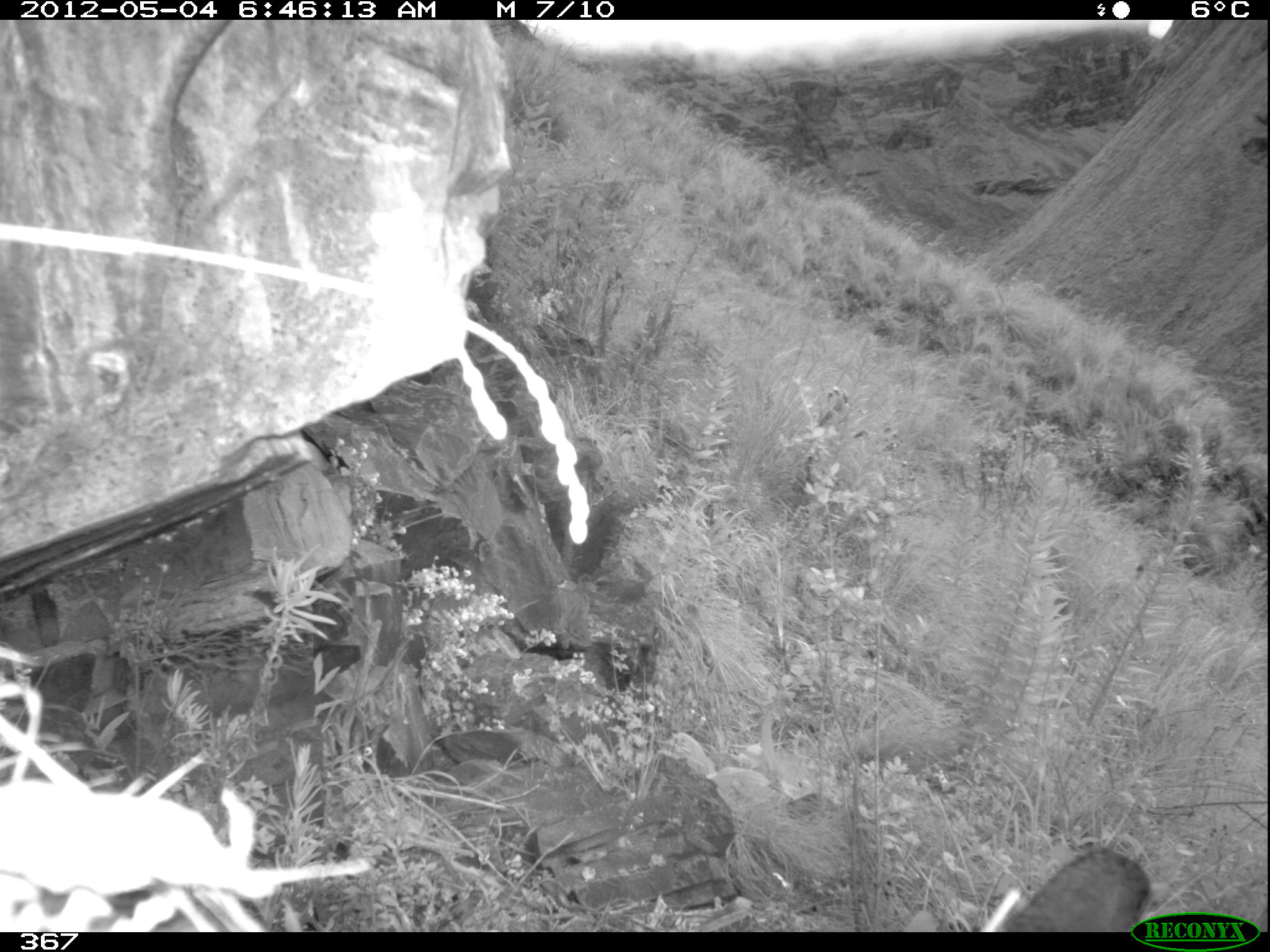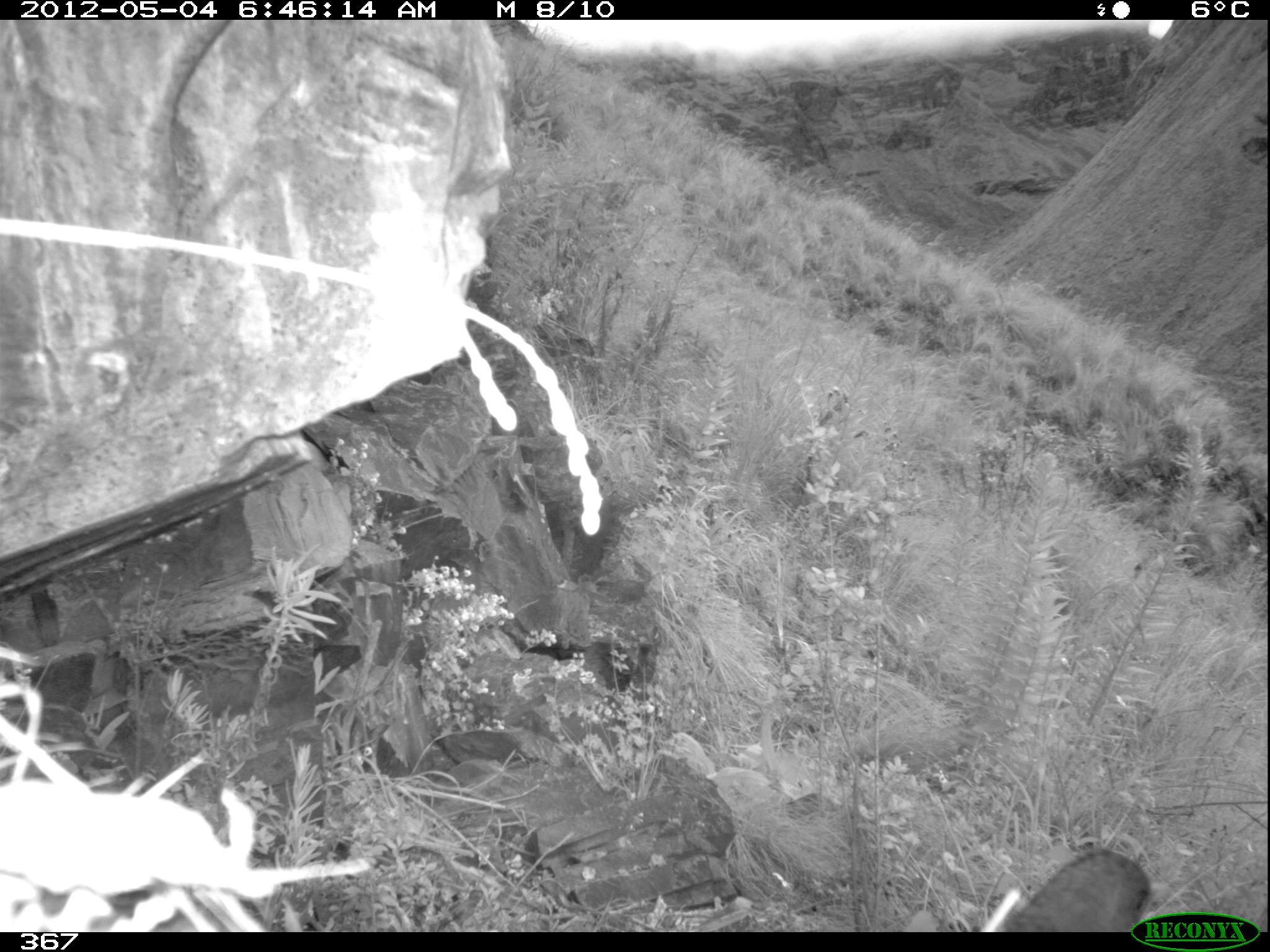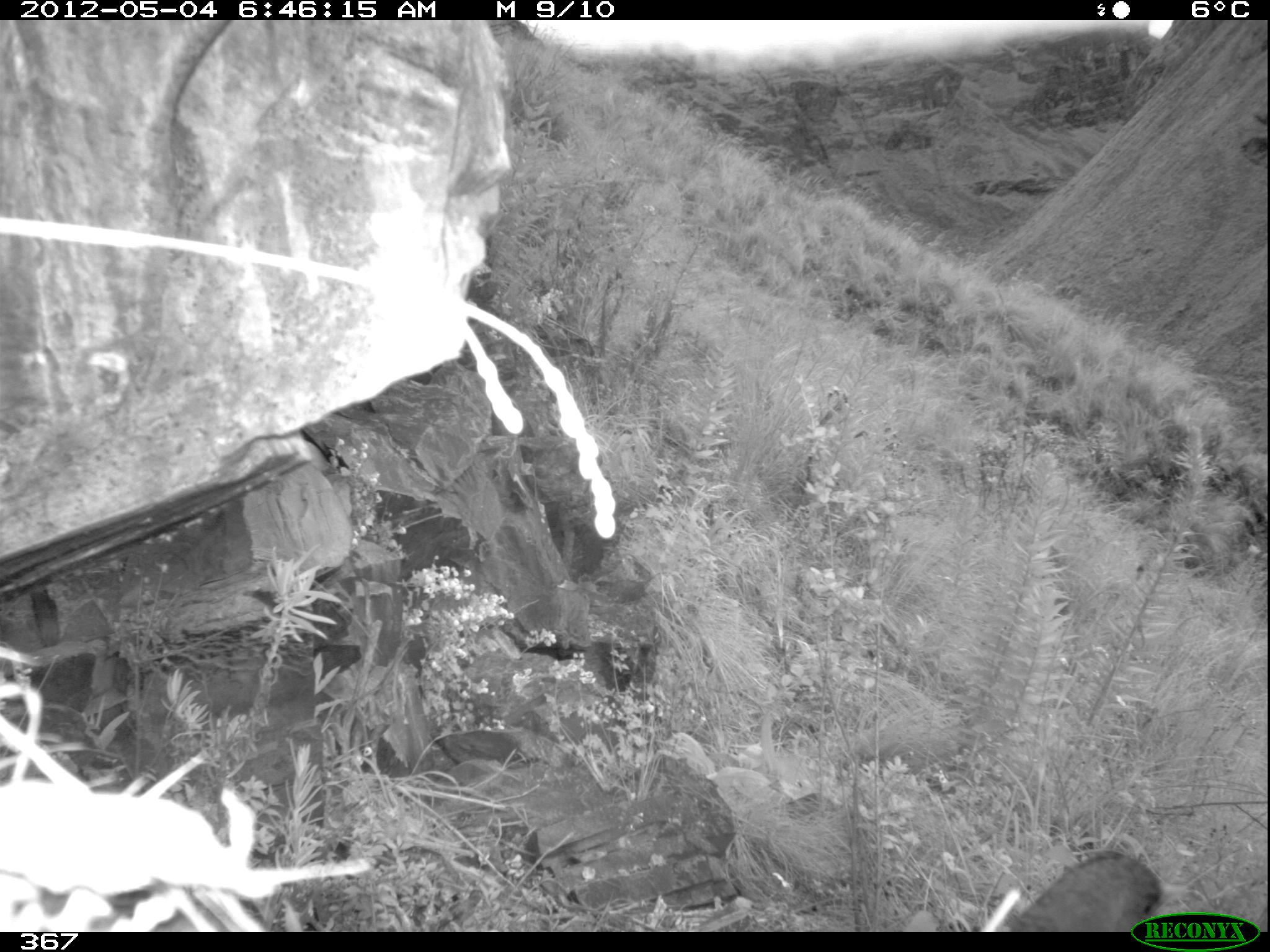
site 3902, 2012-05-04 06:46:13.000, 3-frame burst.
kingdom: Animalia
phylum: Chordata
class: Aves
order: Passeriformes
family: Turdidae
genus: Turdus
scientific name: Turdus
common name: true thrushes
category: turdus sp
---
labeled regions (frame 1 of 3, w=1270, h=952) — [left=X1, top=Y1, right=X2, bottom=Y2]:
turdus sp: [left=1000, top=842, right=1161, bottom=932]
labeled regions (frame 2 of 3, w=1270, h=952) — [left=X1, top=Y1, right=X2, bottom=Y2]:
turdus sp: [left=1003, top=846, right=1168, bottom=932]